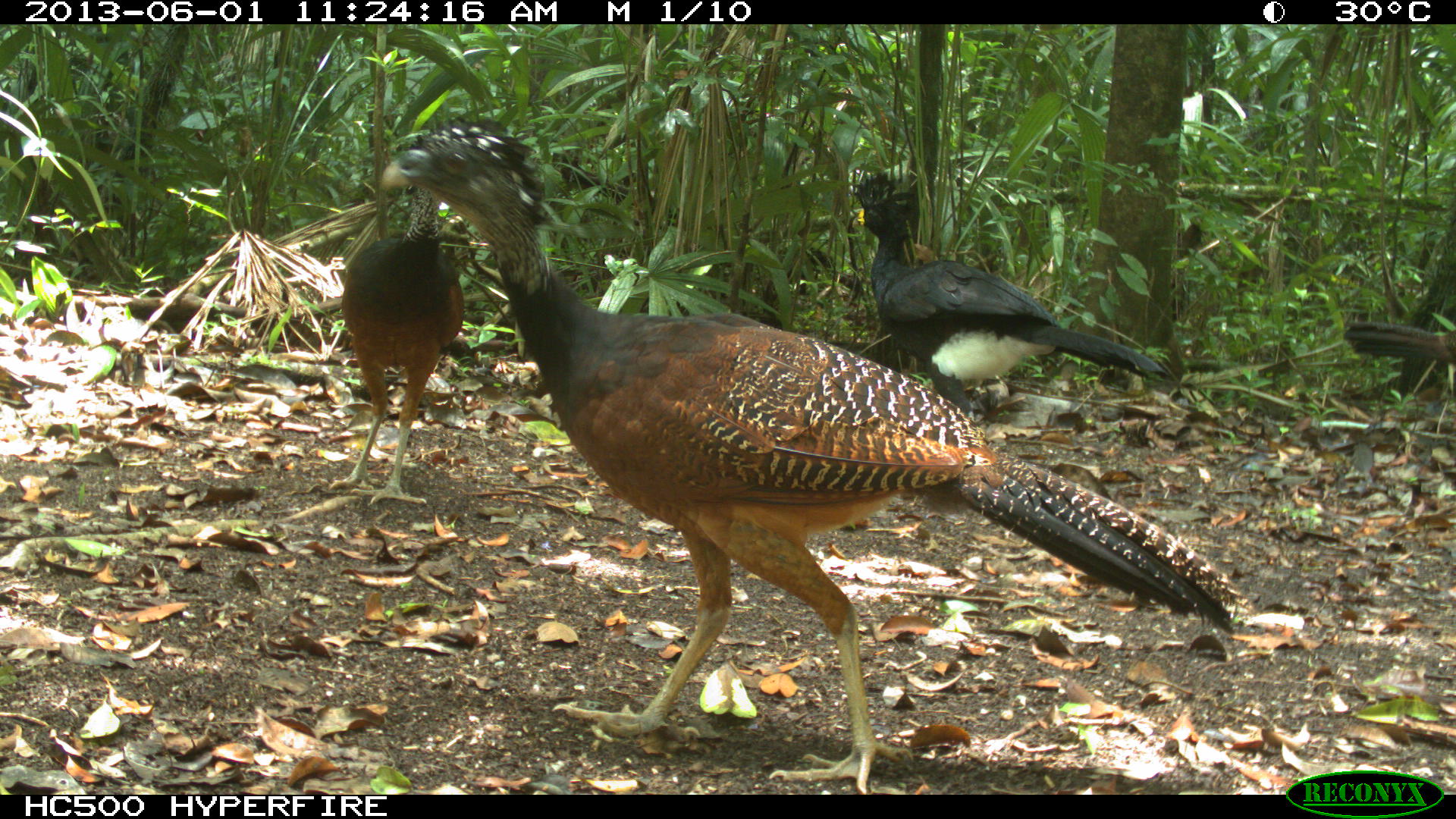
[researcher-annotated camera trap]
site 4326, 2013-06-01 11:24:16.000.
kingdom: Animalia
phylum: Chordata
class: Aves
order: Galliformes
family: Cracidae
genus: Crax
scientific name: Crax rubra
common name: great curassow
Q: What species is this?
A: Crax rubra (great curassow).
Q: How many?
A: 4.